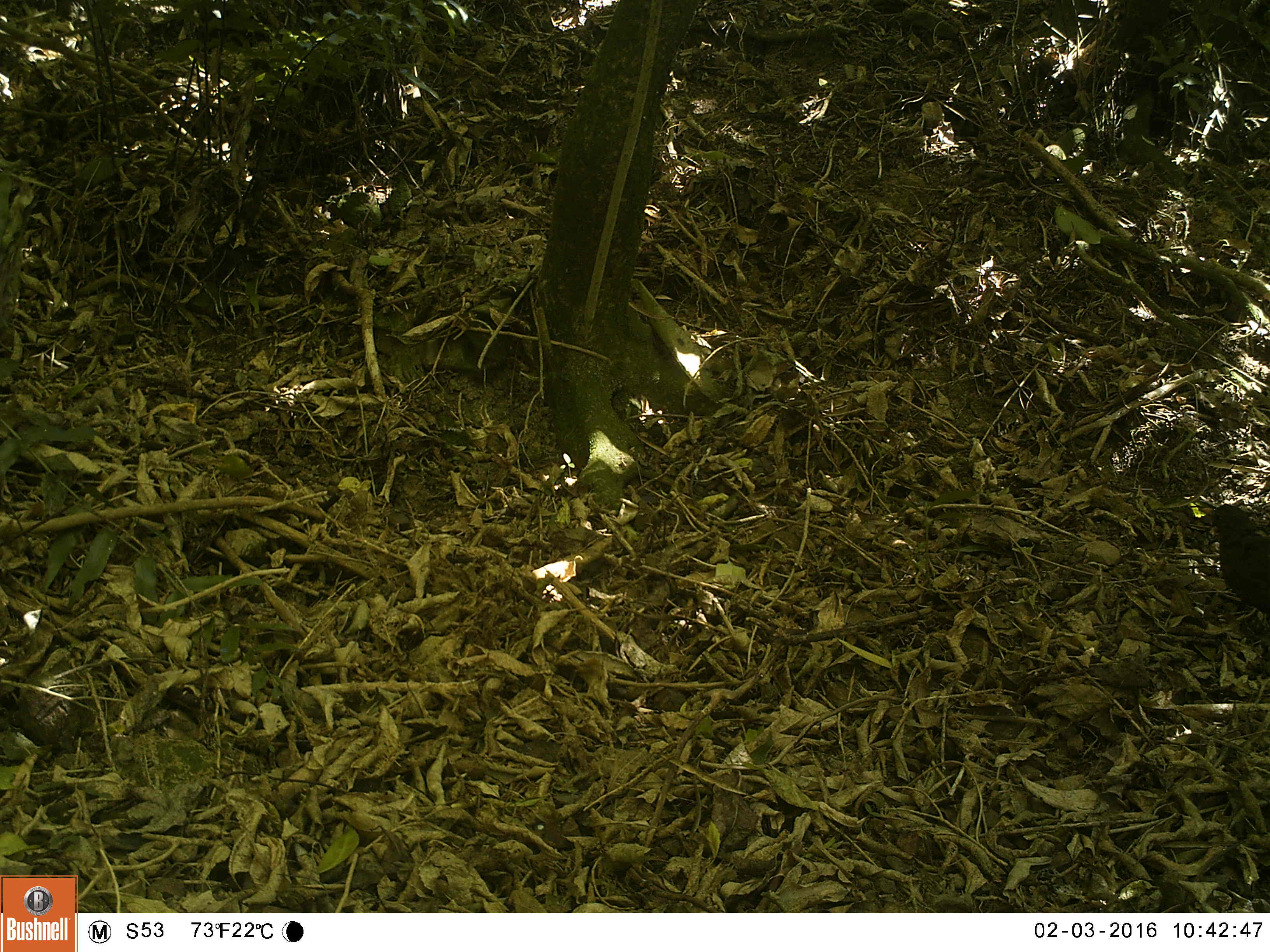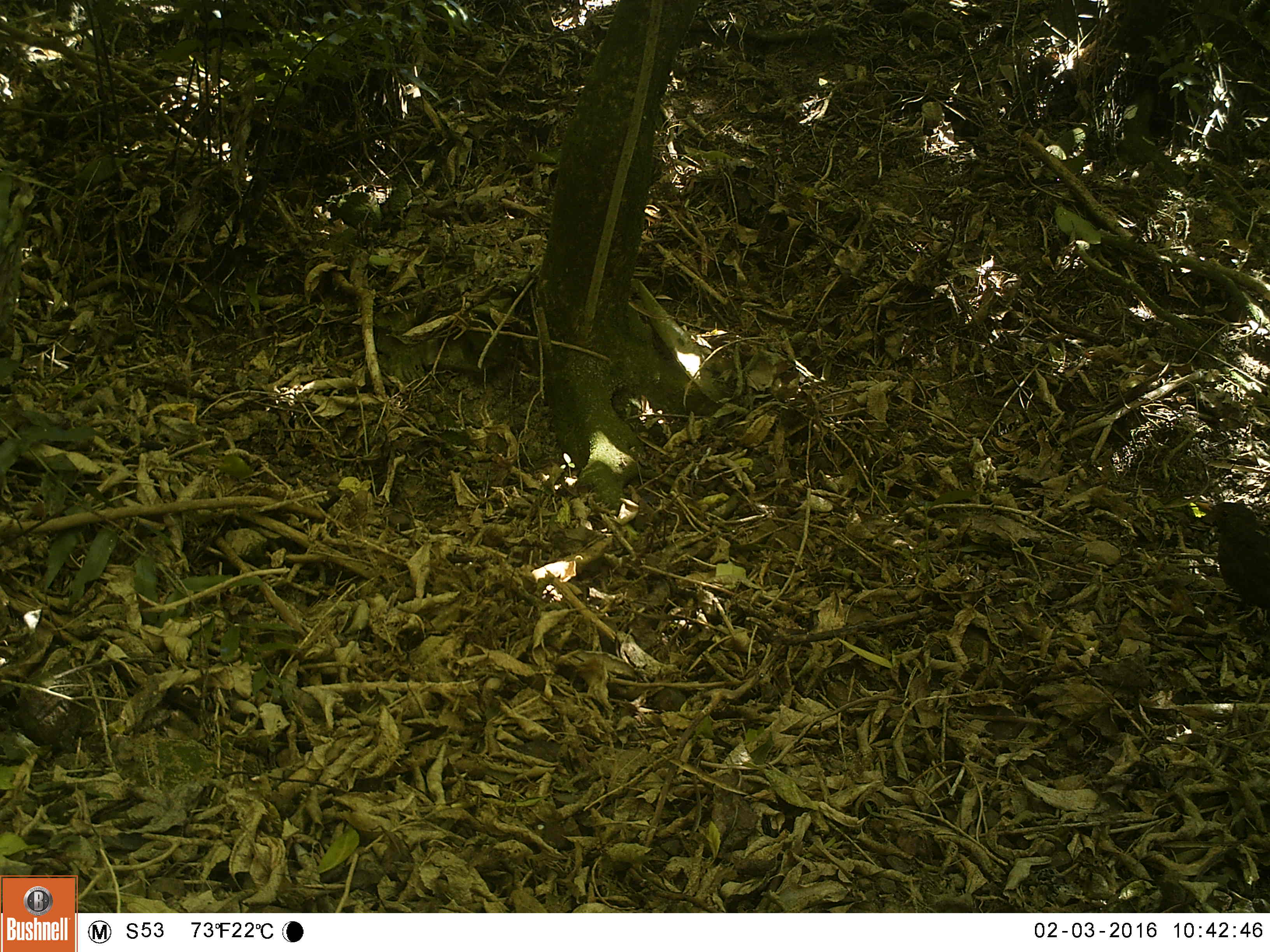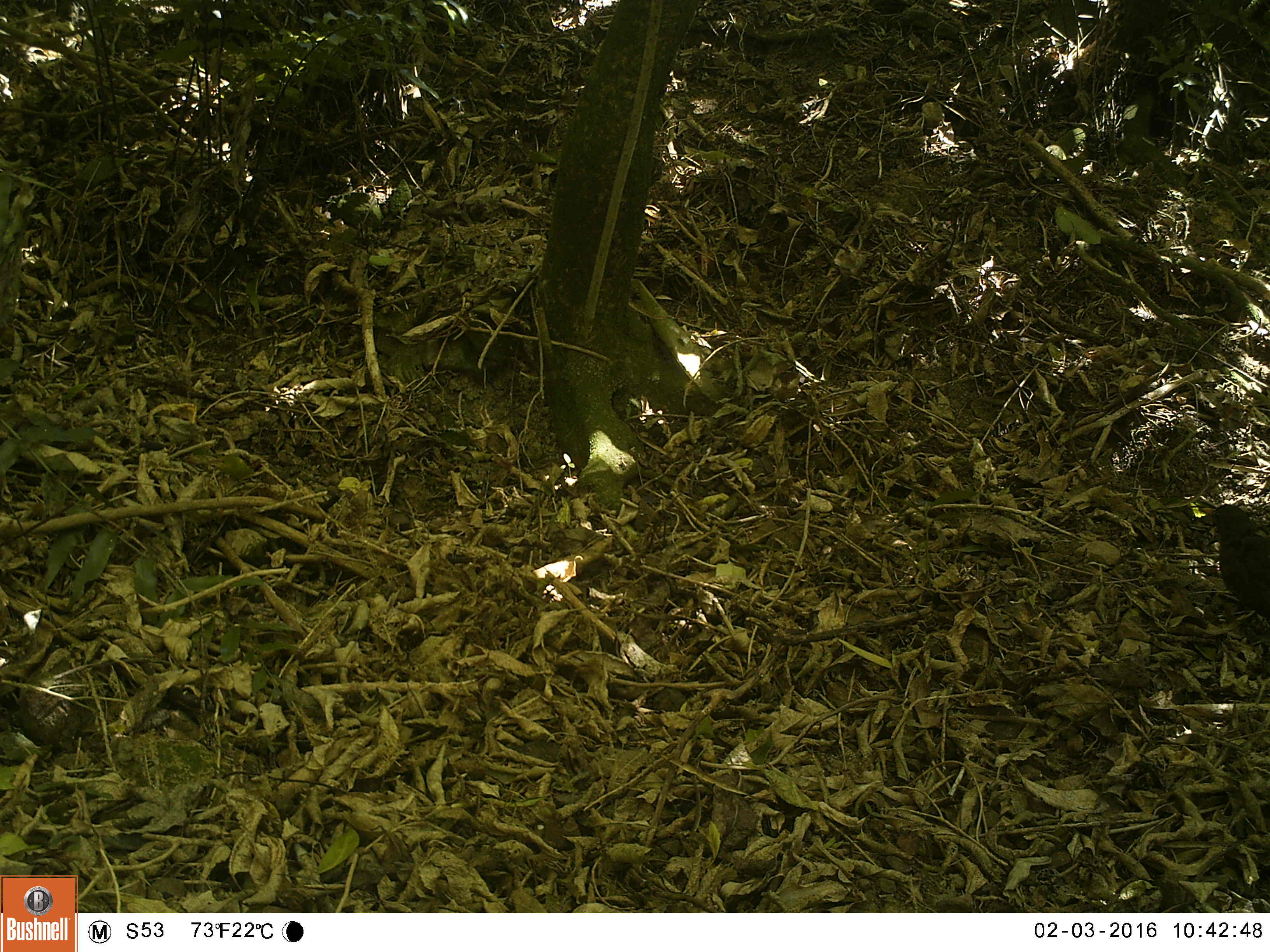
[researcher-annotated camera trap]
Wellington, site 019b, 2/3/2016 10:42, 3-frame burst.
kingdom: Animalia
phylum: Chordata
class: Aves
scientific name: Aves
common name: bird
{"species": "bird (Aves)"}